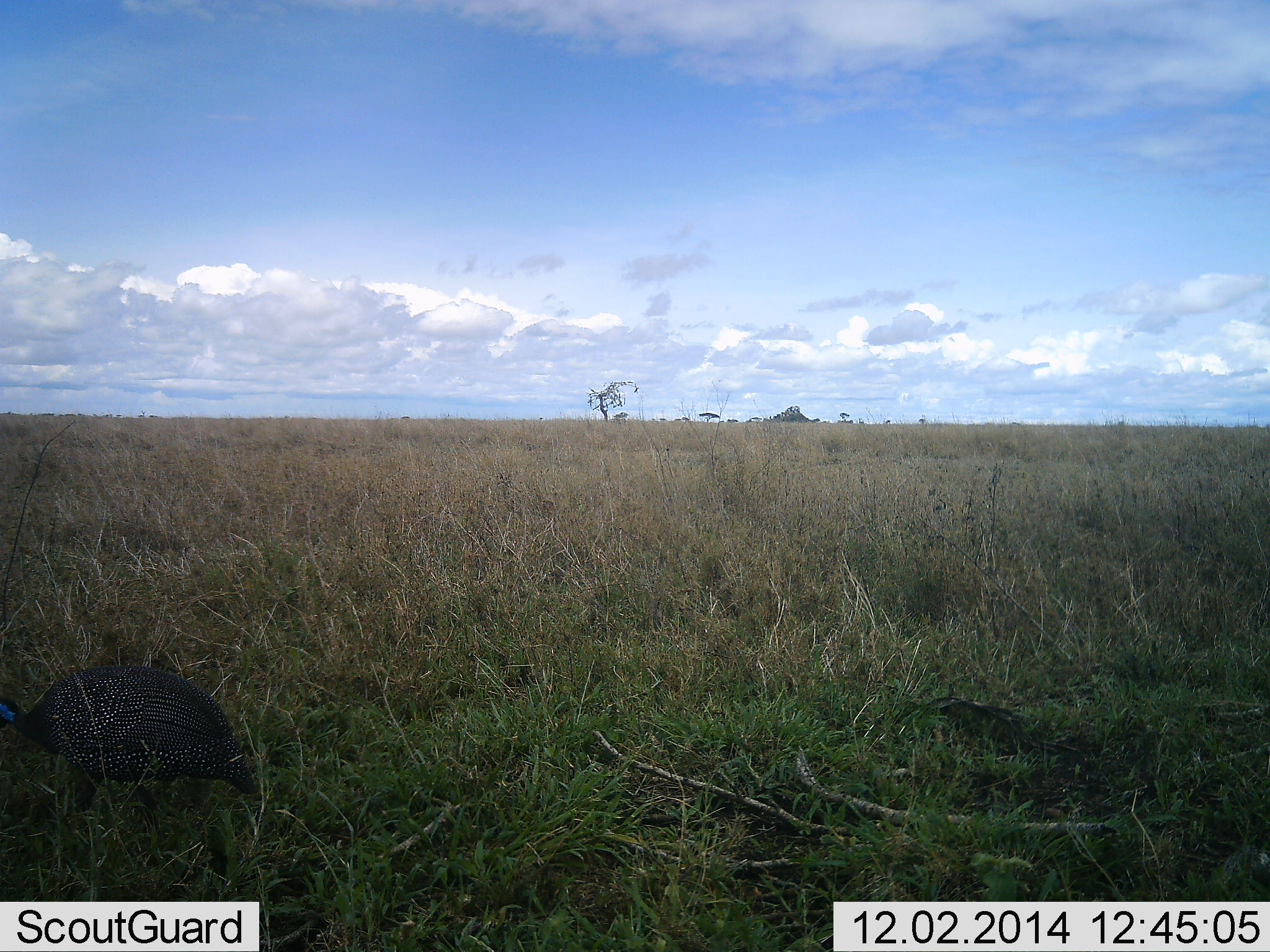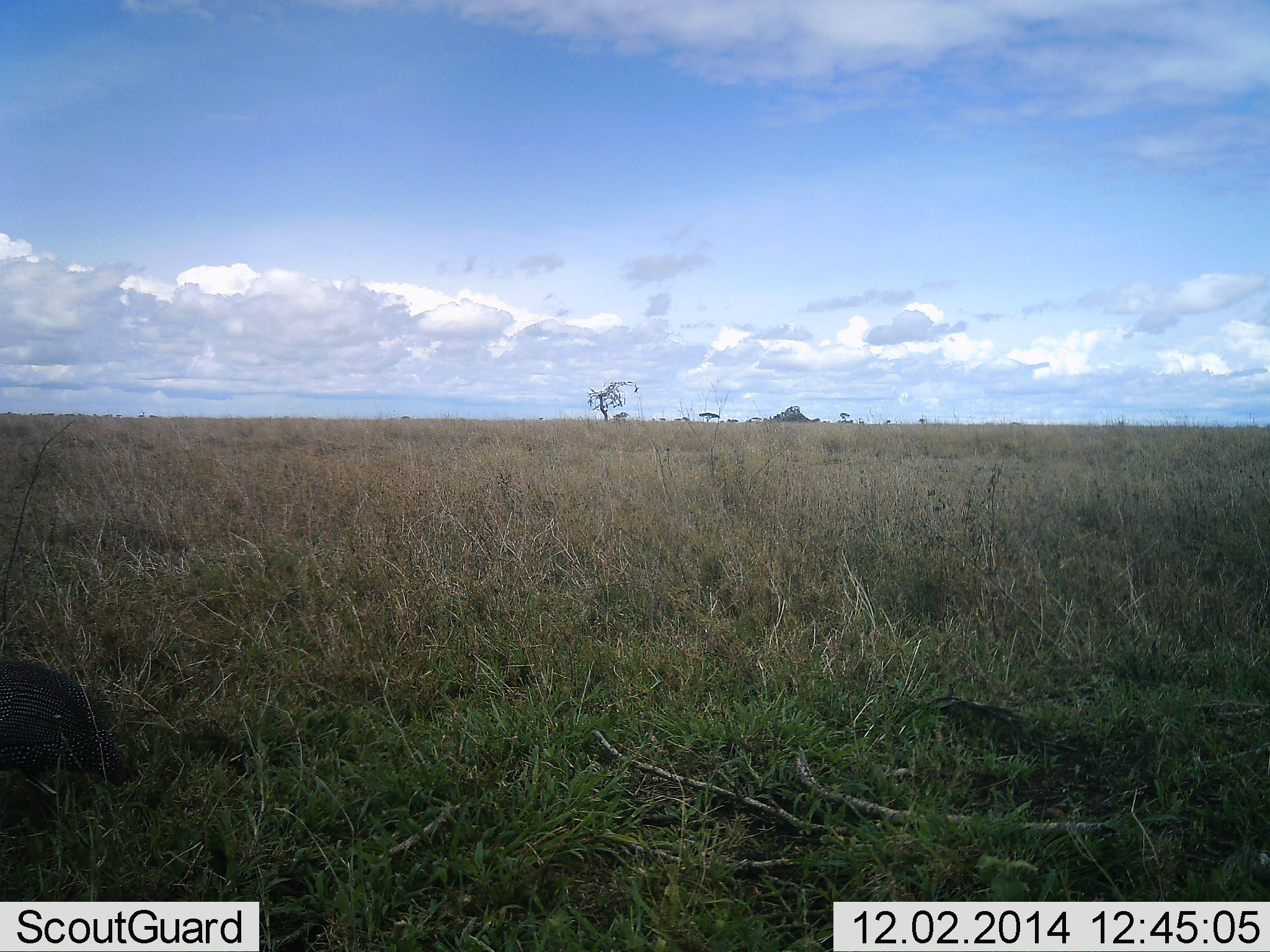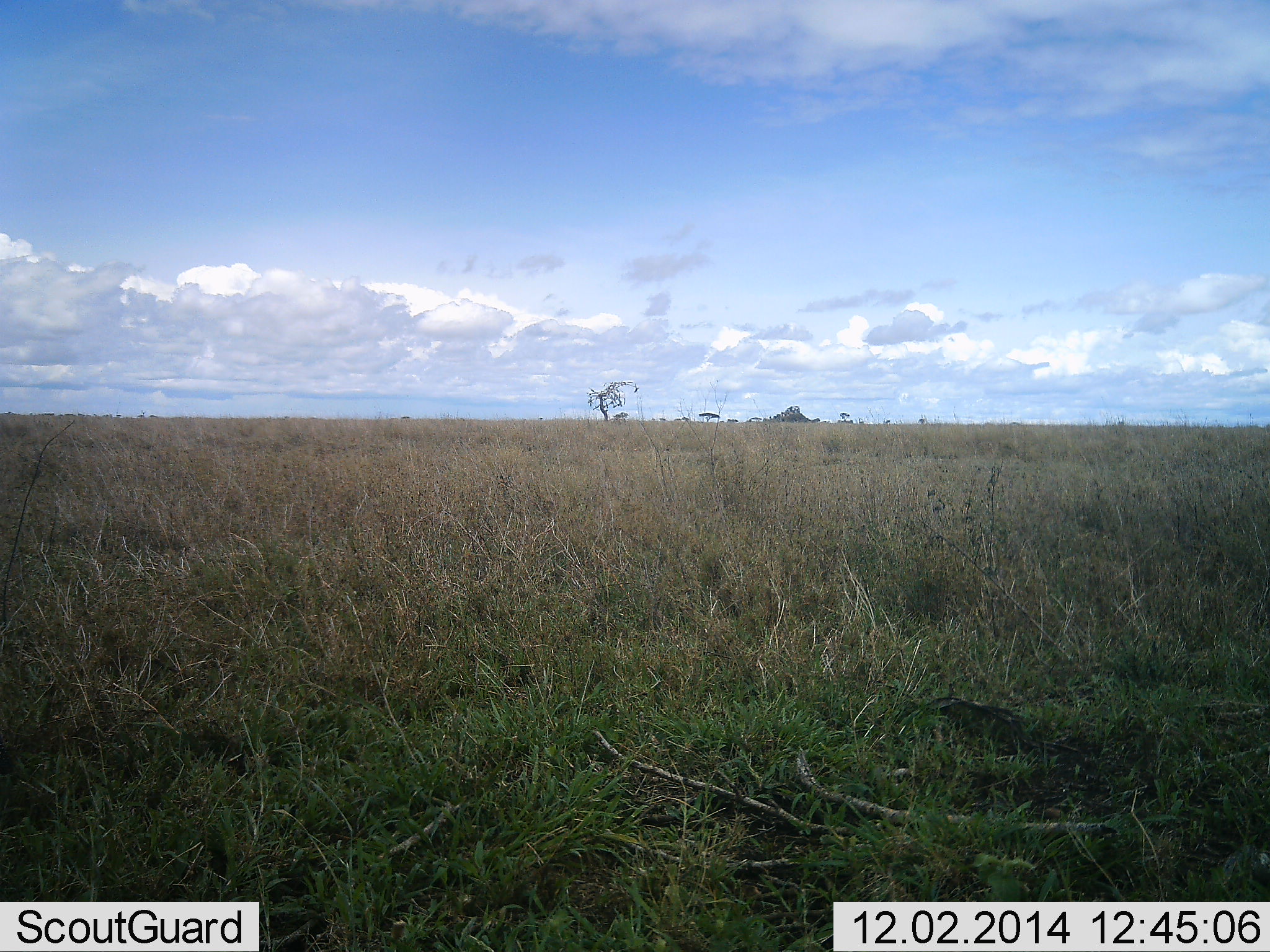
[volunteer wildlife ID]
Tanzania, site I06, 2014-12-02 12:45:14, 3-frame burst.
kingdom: Animalia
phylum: Chordata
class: Aves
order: Galliformes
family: Numididae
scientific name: Numididae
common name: guinea fowl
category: guineafowl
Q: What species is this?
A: Guineafowl (guinea fowl) (Numididae).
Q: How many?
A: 1.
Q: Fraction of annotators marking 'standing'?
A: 0%.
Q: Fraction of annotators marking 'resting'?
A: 0%.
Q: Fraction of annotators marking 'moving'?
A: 89%.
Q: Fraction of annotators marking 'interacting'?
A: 0%.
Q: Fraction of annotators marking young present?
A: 0%.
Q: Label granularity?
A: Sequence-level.